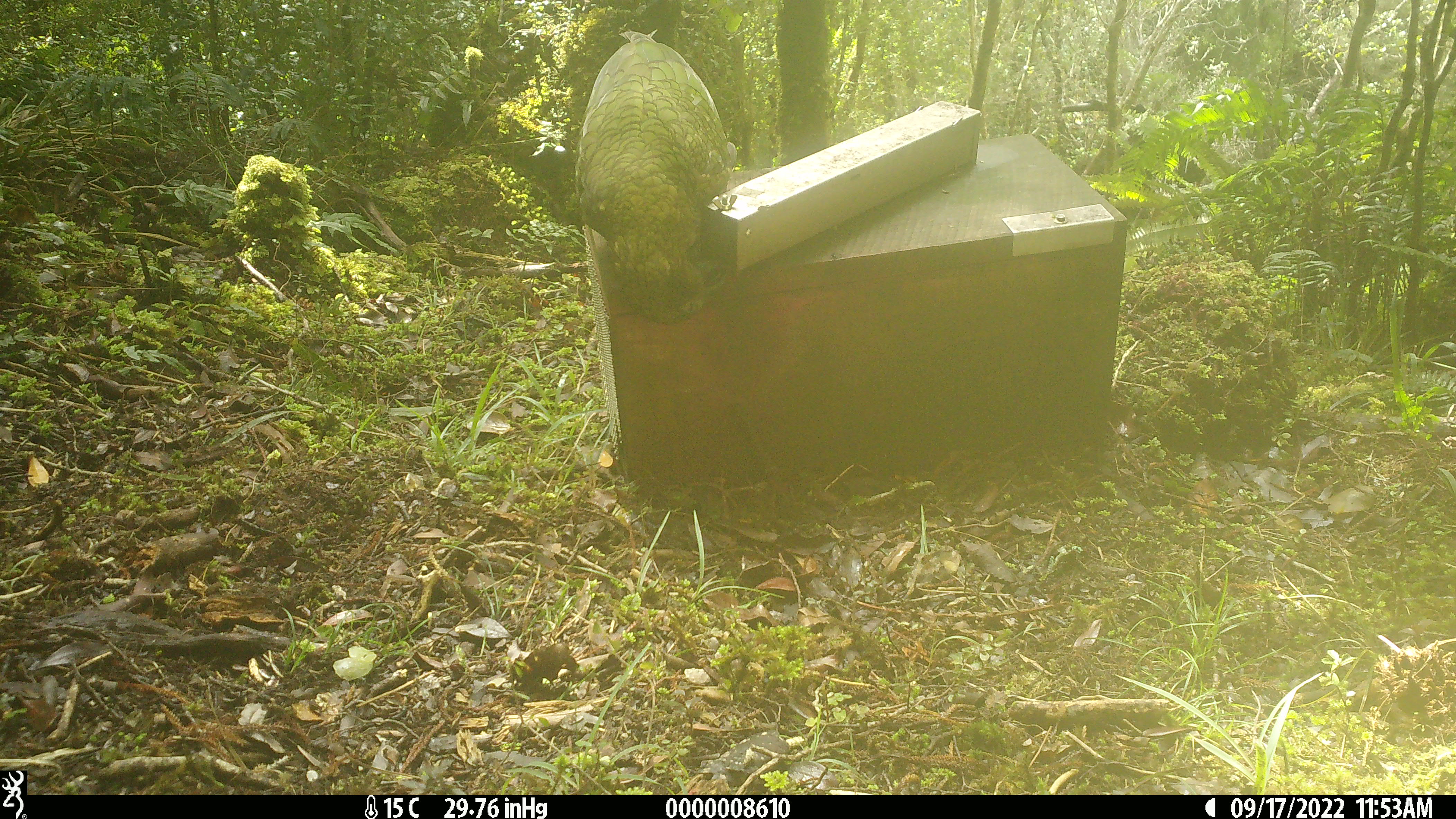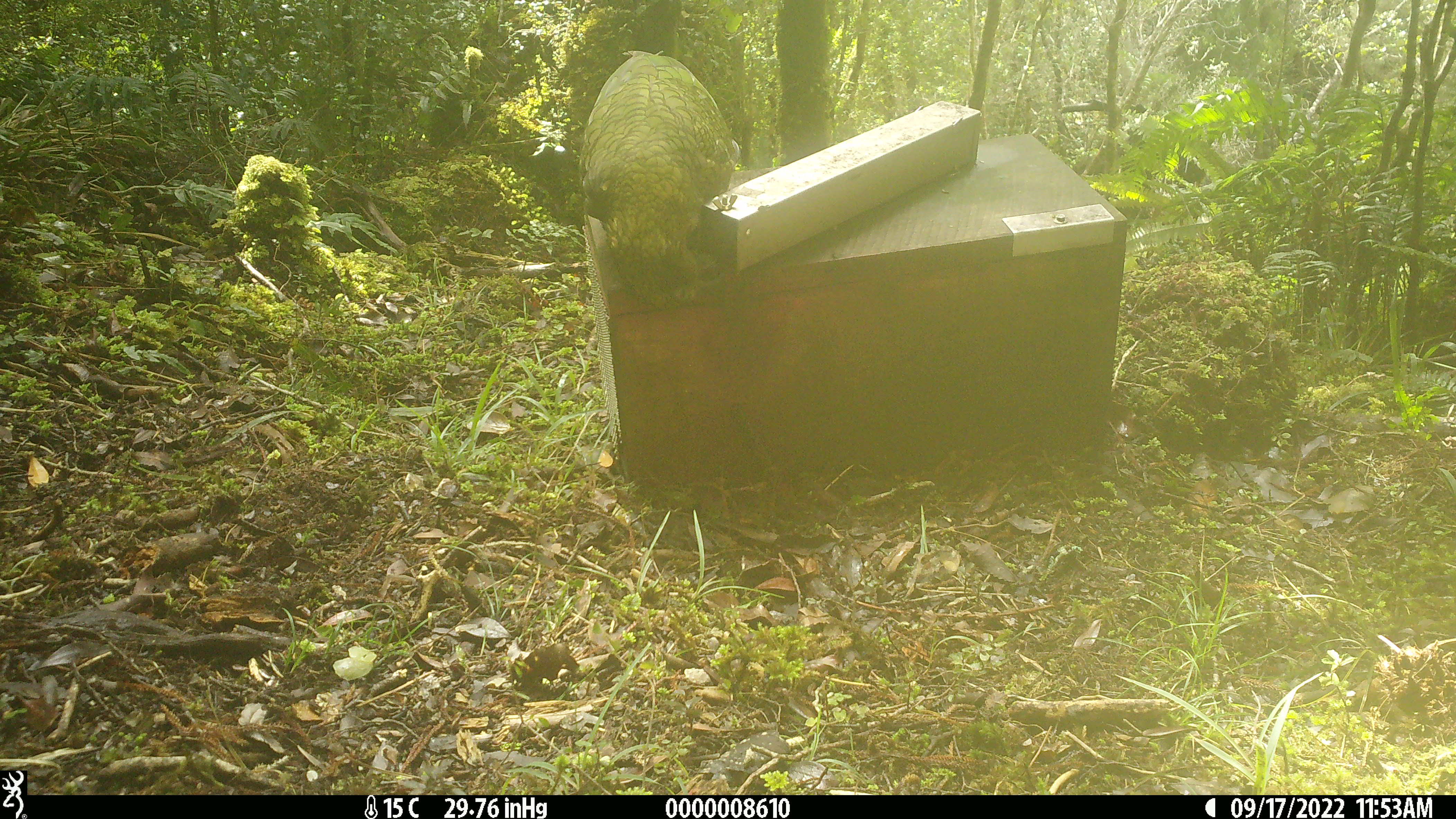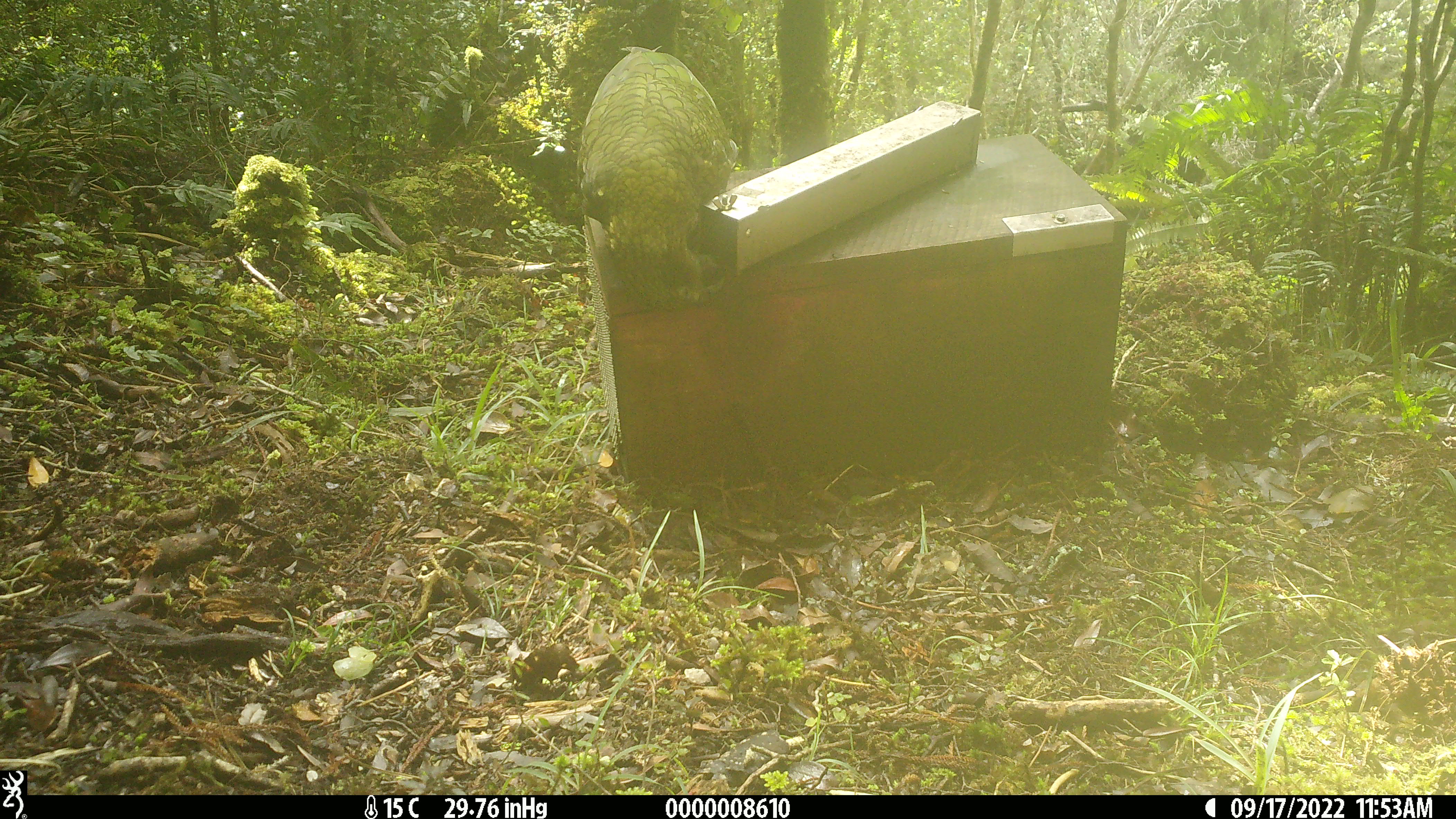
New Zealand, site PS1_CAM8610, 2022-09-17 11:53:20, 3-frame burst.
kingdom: Animalia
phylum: Chordata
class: Aves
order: Psittaciformes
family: Strigopidae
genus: Nestor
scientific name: Nestor notabilis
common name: kea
Kea (Nestor notabilis).